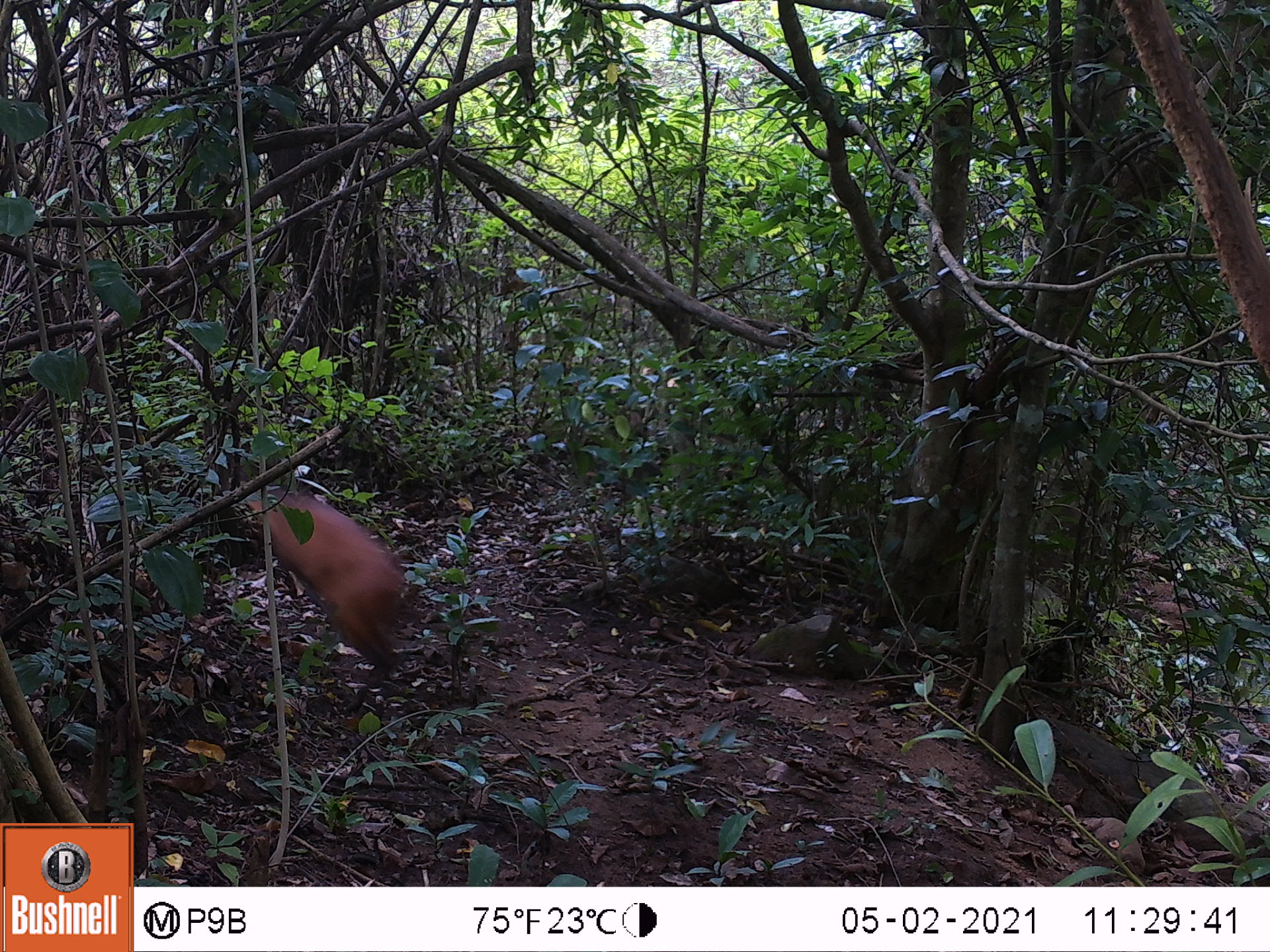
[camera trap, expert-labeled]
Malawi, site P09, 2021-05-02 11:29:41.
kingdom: Animalia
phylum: Chordata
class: Mammalia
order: Artiodactyla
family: Bovidae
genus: Cephalophorus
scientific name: Cephalophorus natalensis natalensis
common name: red duiker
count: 1